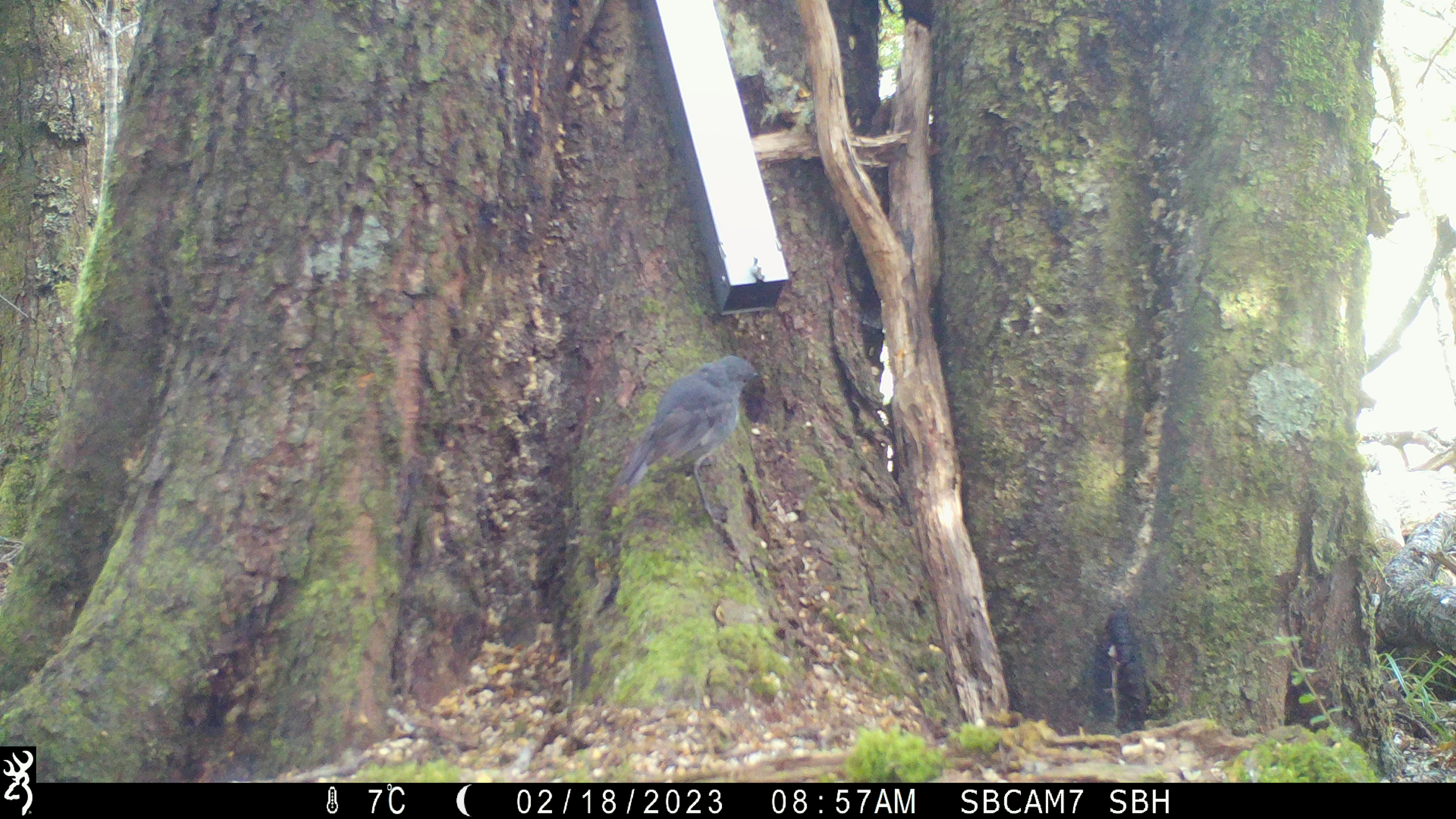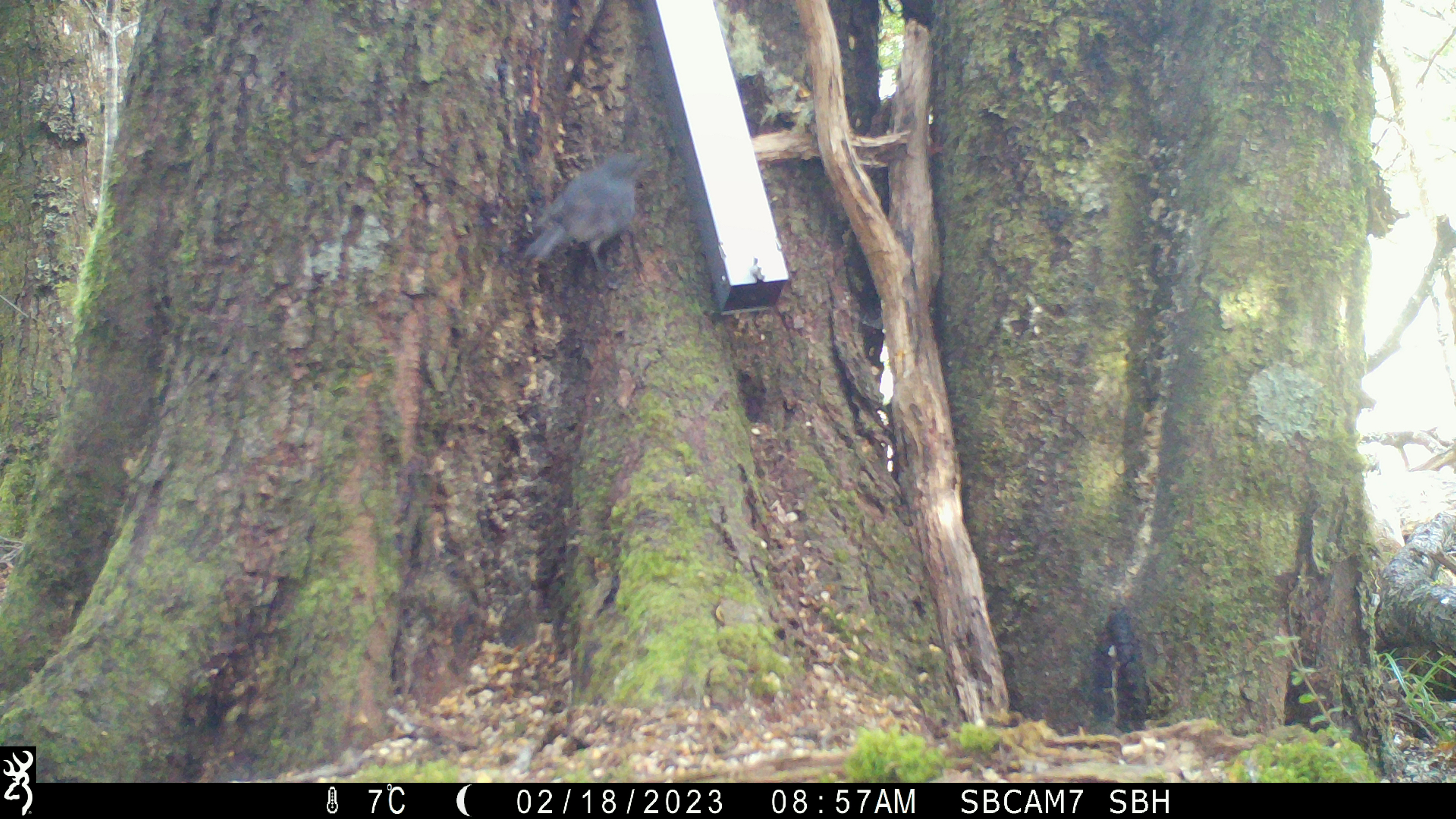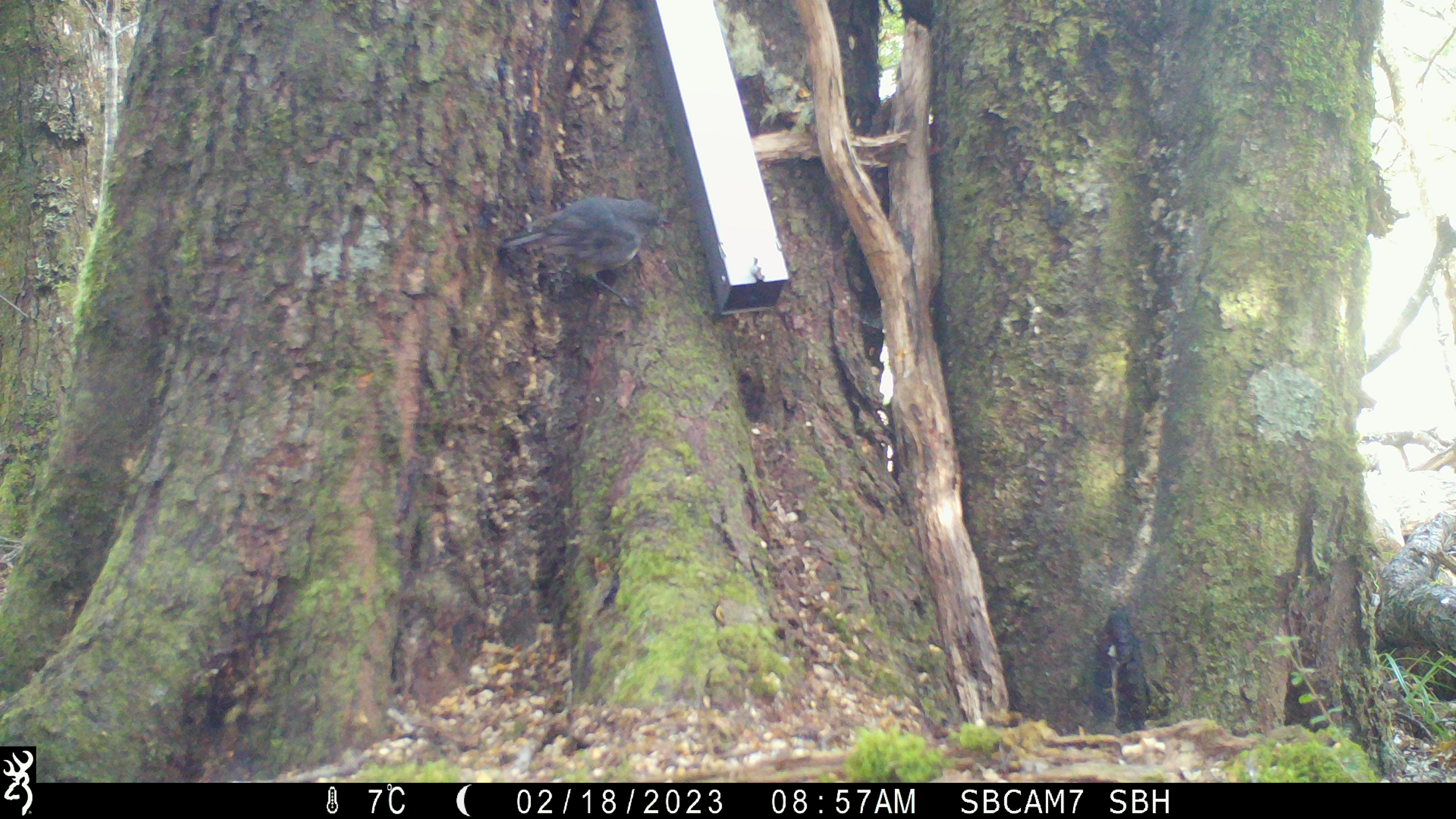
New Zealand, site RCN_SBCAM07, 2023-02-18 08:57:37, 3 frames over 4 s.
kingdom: Animalia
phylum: Chordata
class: Aves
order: Passeriformes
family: Petroicidae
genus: Petroica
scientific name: Petroica australis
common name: new zealand robin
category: robin